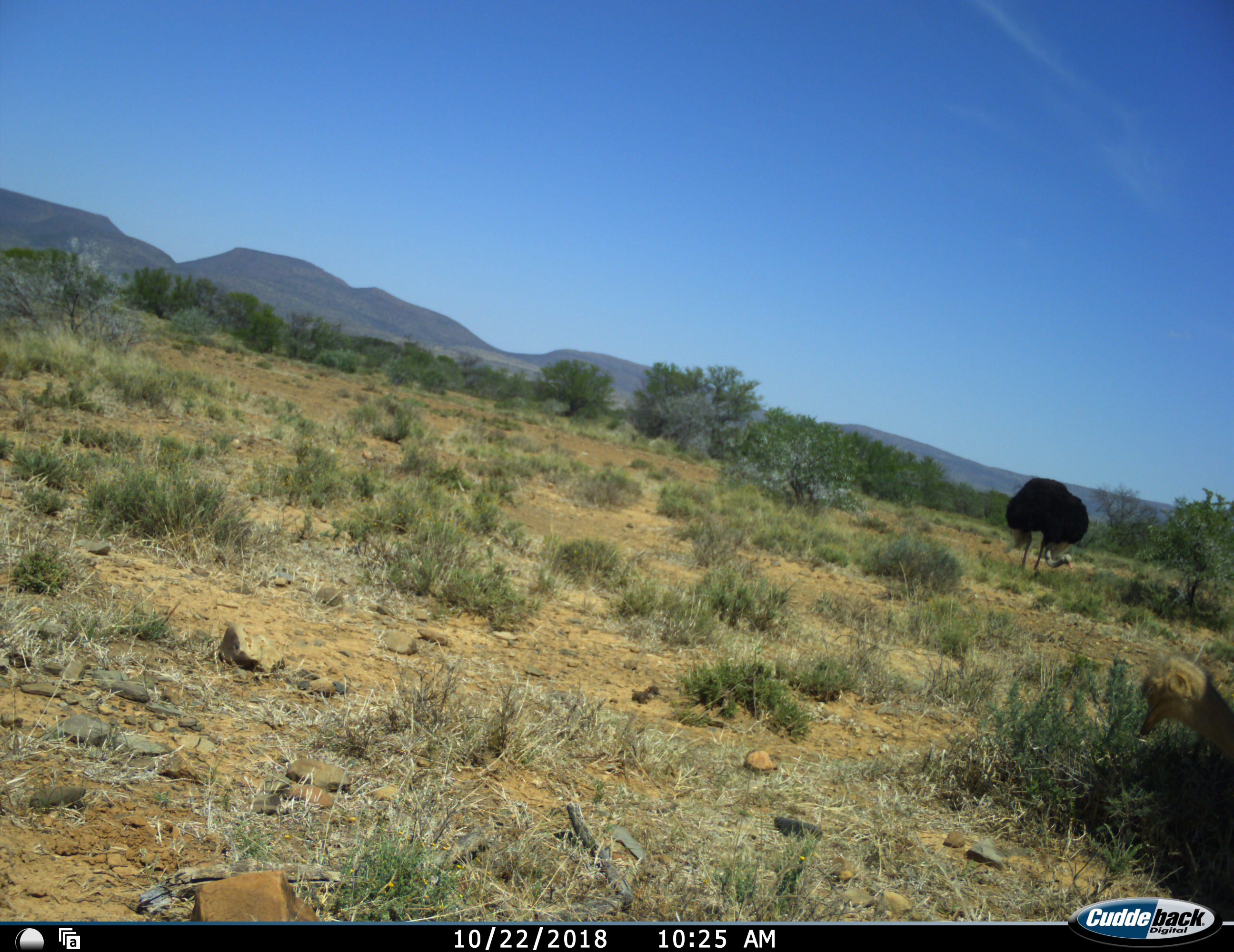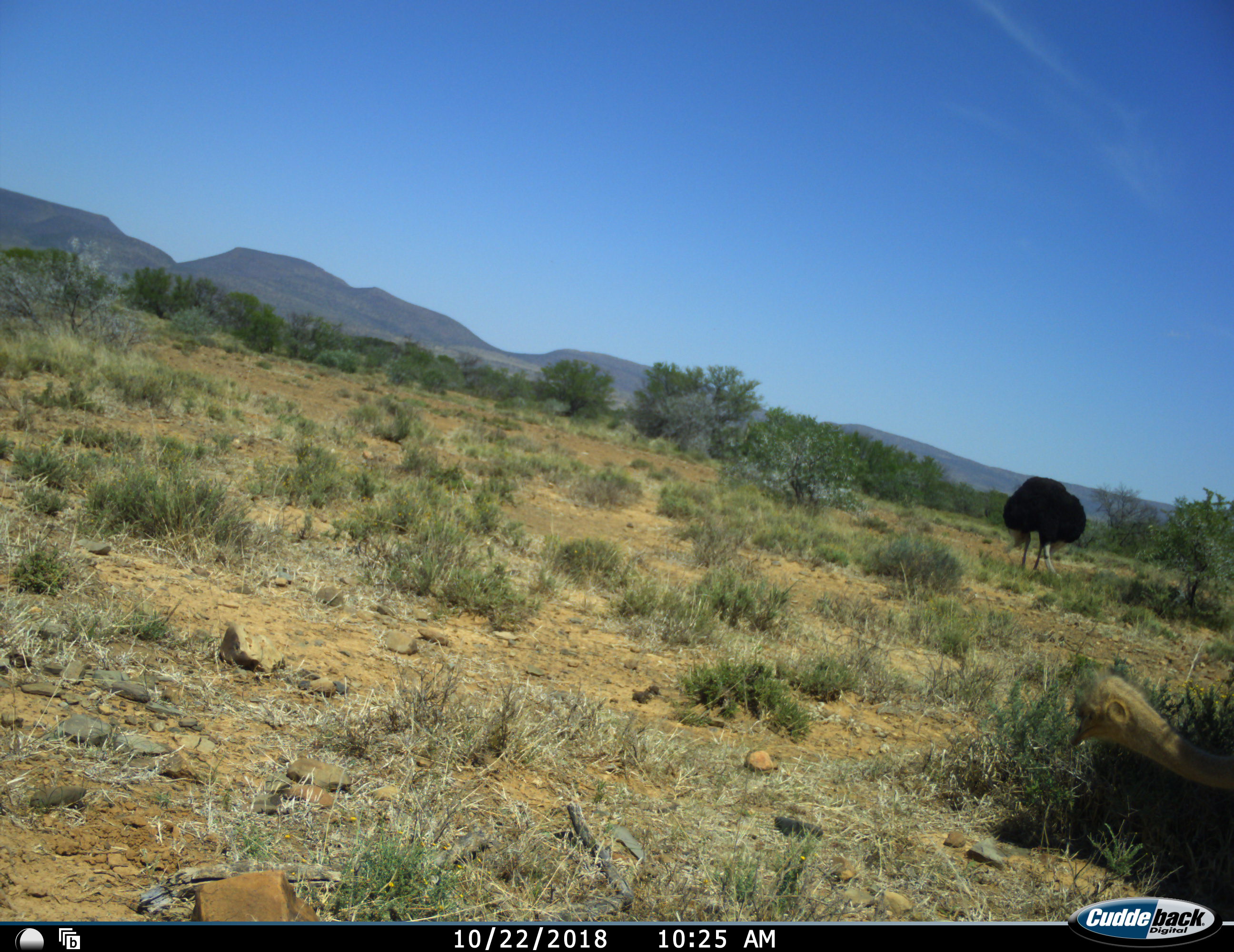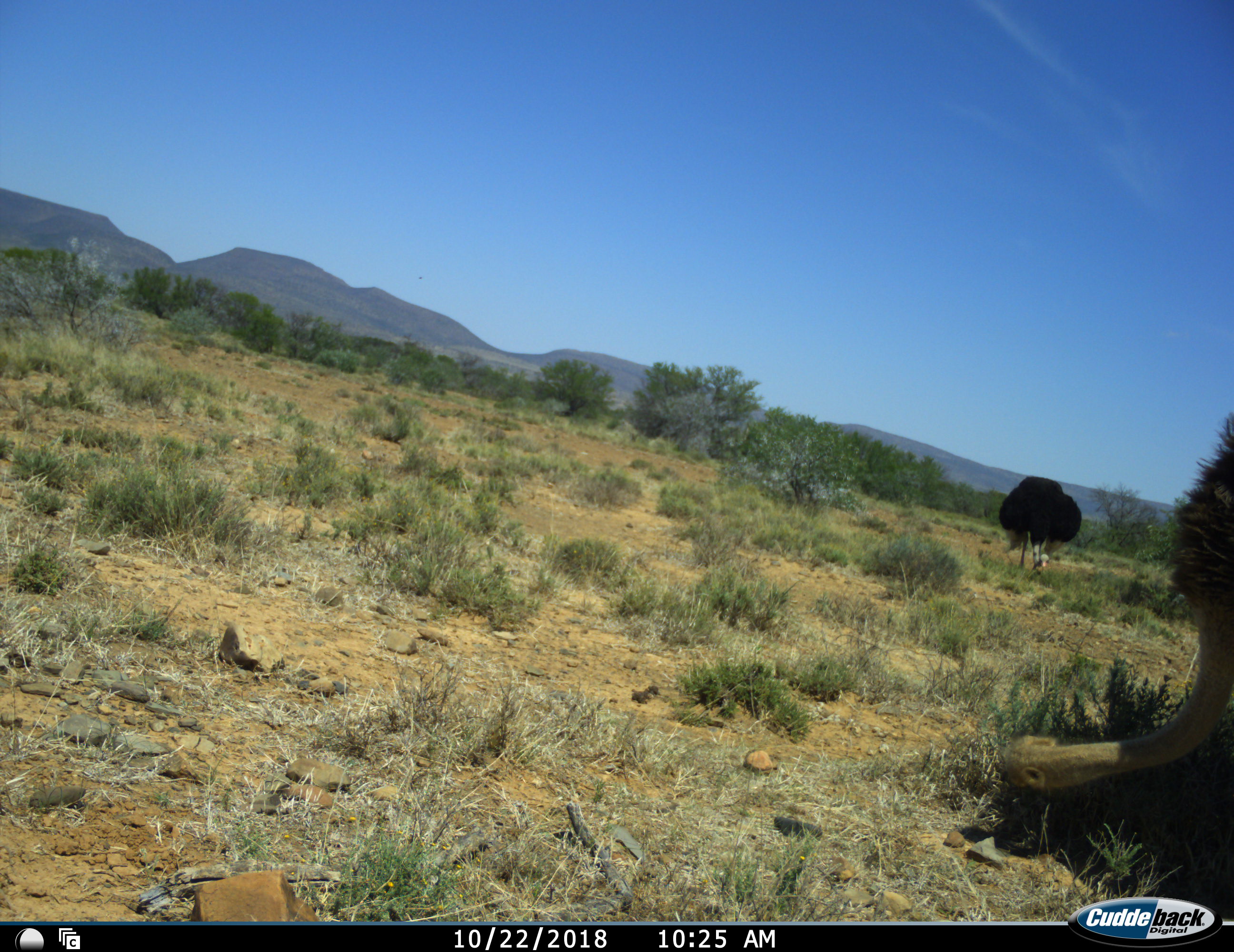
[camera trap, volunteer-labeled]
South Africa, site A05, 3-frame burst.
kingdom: Animalia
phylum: Chordata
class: Aves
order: Struthioniformes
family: Struthionidae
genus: Struthio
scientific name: Struthio camelus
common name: ostrich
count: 2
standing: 30%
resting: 10%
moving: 10%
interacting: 0%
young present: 0%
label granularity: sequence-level